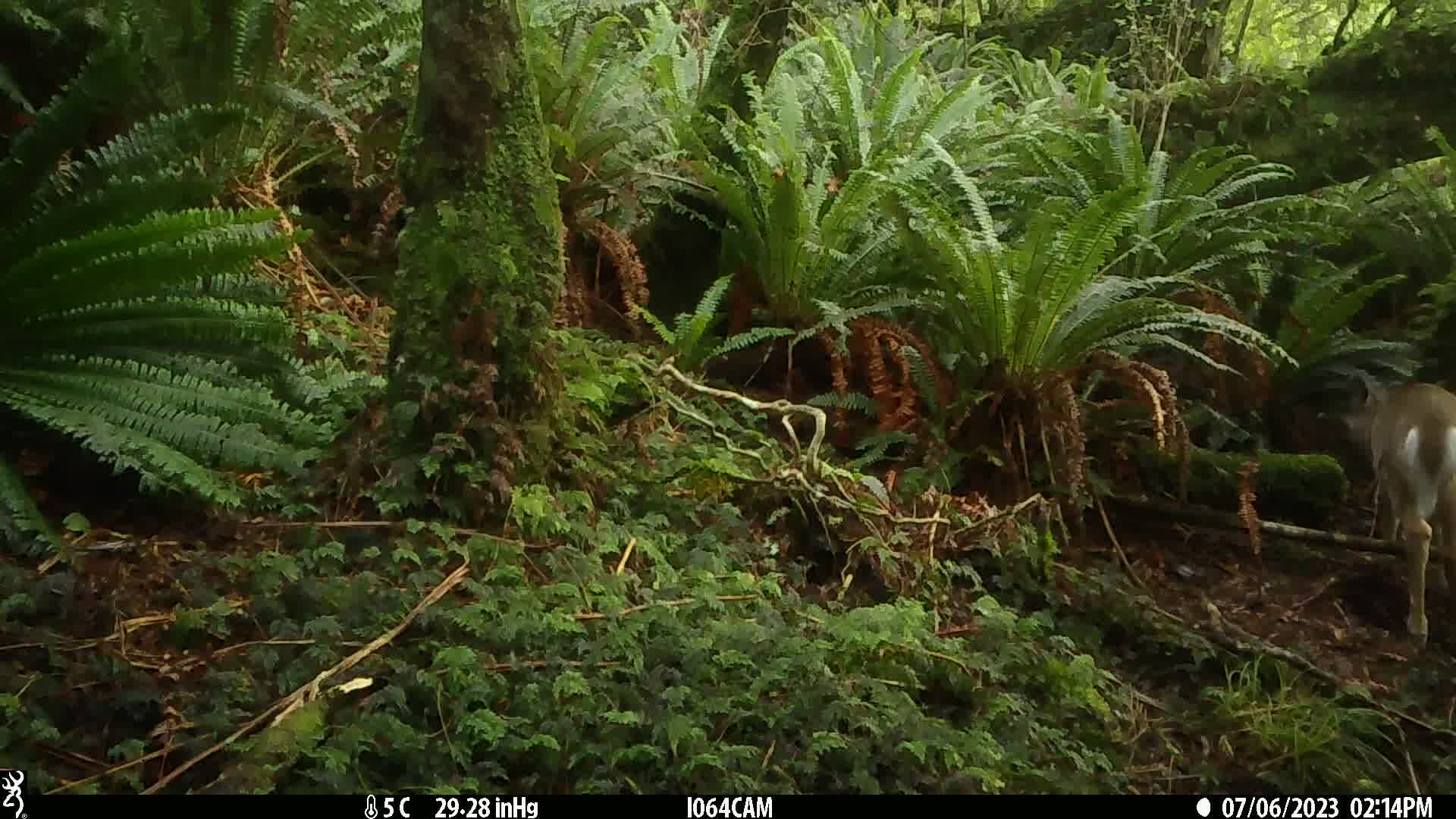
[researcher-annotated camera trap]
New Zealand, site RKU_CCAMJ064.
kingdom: Animalia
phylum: Chordata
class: Mammalia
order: Artiodactyla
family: Cervidae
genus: Odocoileus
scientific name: Odocoileus virginianus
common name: white-tailed deer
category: white tailed deer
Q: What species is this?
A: White tailed deer (white-tailed deer) (Odocoileus virginianus).